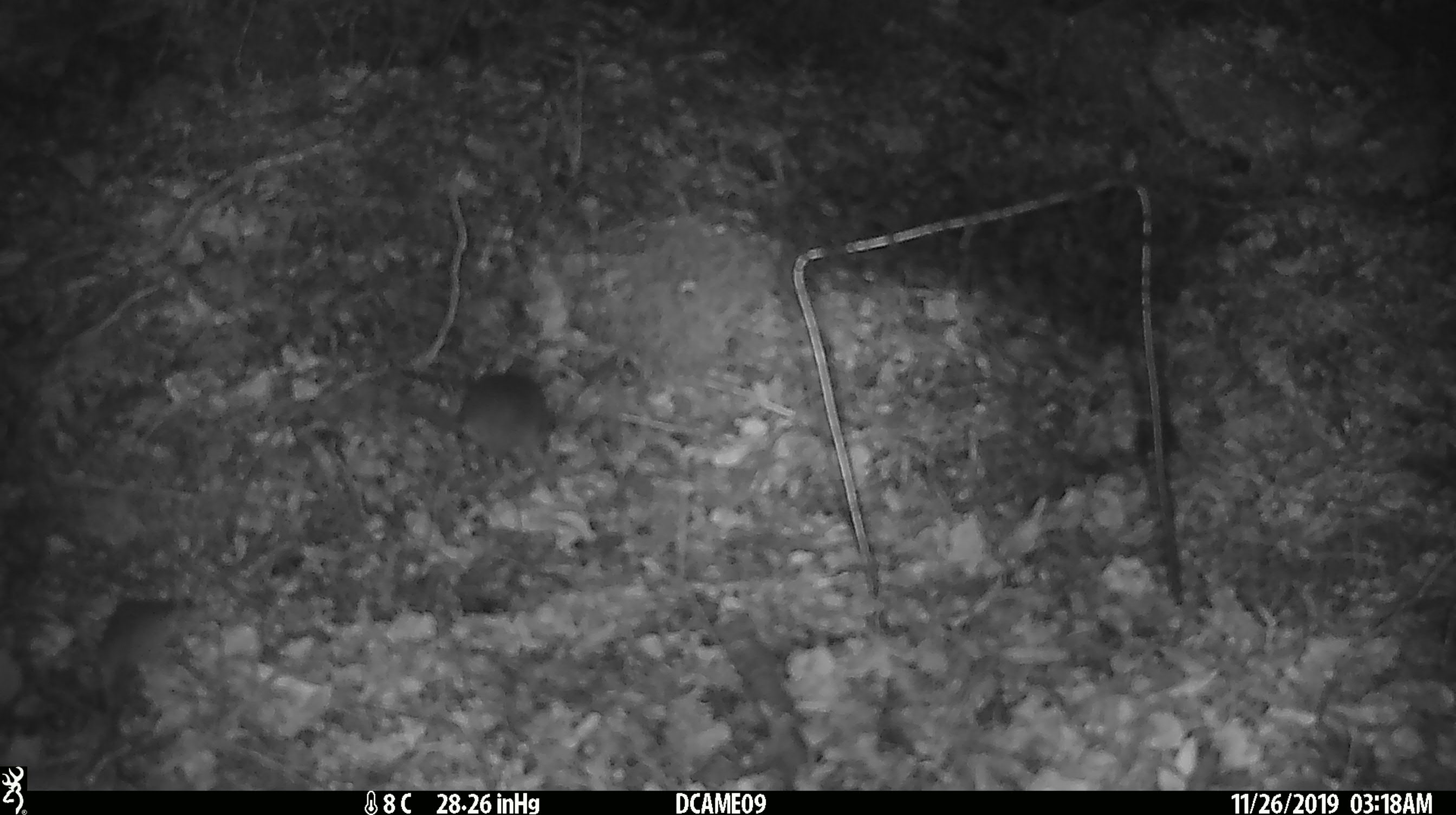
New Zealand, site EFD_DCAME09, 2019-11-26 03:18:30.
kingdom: Animalia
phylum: Chordata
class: Mammalia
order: Rodentia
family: Muridae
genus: Mus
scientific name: Mus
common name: mouse